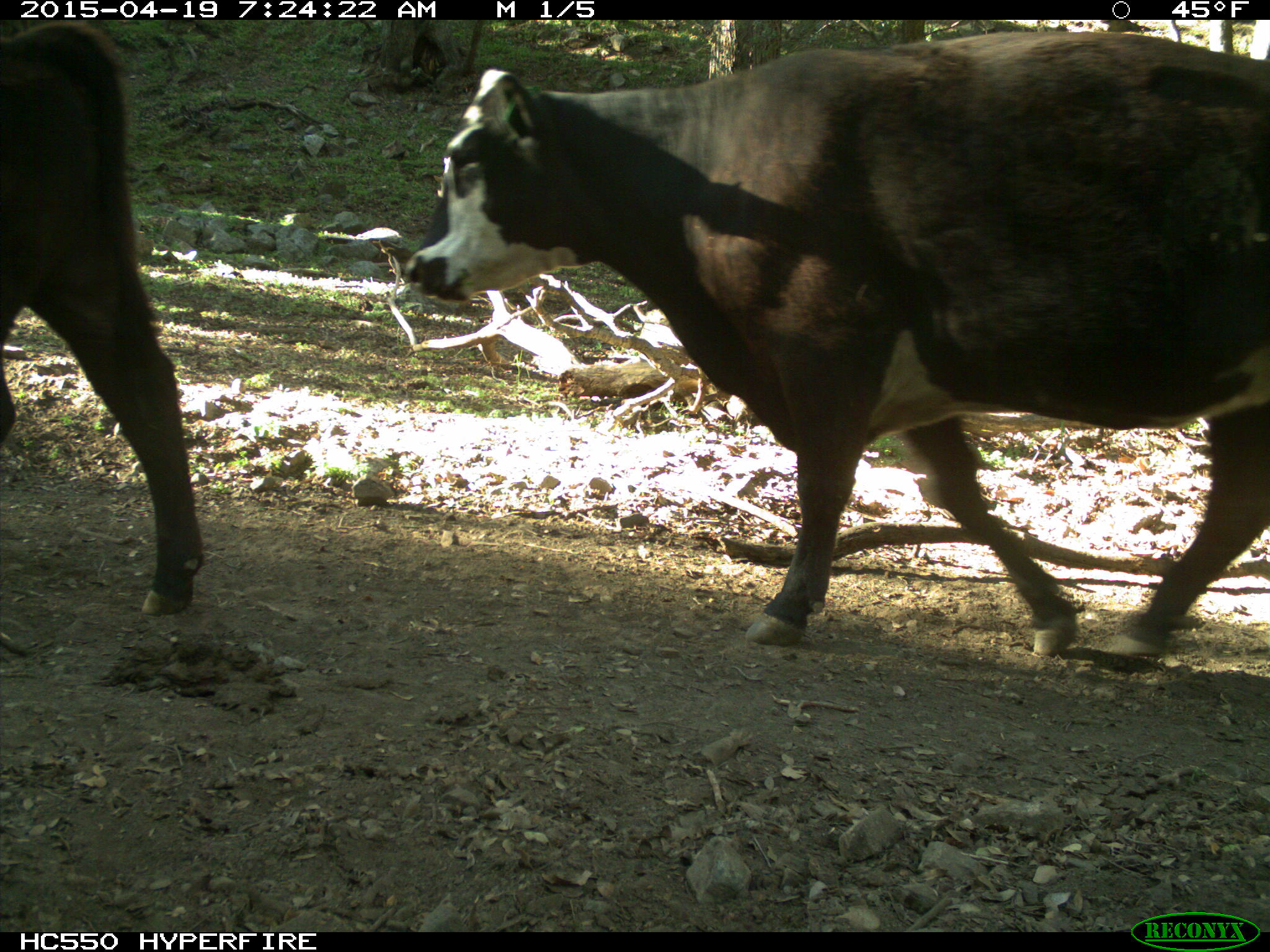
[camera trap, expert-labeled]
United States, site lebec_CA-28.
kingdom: Animalia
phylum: Chordata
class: Mammalia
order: Artiodactyla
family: Bovidae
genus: Bos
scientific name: Bos taurus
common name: domestic cow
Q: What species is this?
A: Bos taurus (domestic cow).